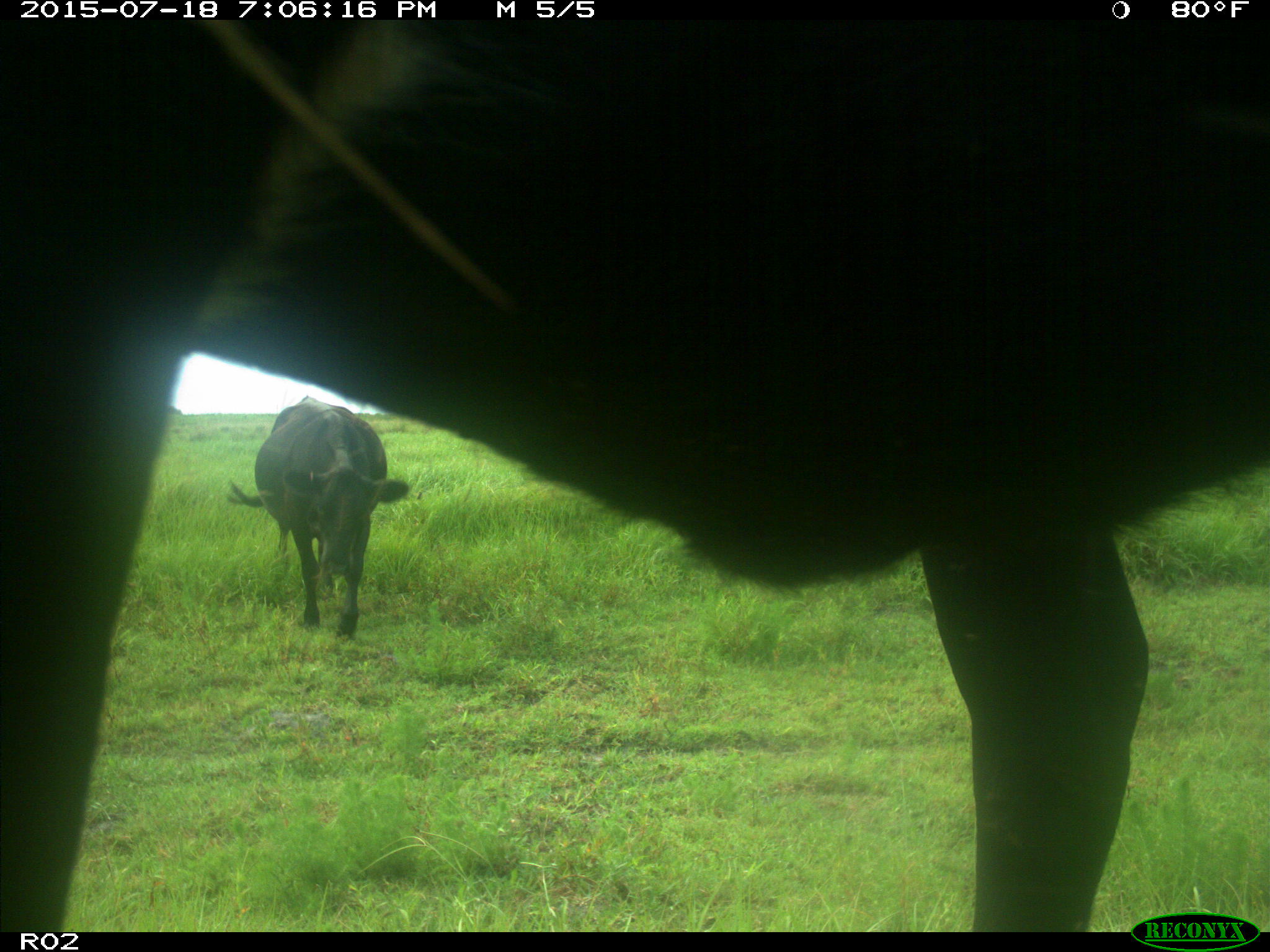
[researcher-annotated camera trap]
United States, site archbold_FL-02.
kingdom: Animalia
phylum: Chordata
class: Mammalia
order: Artiodactyla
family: Bovidae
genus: Bos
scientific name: Bos taurus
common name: domestic cow